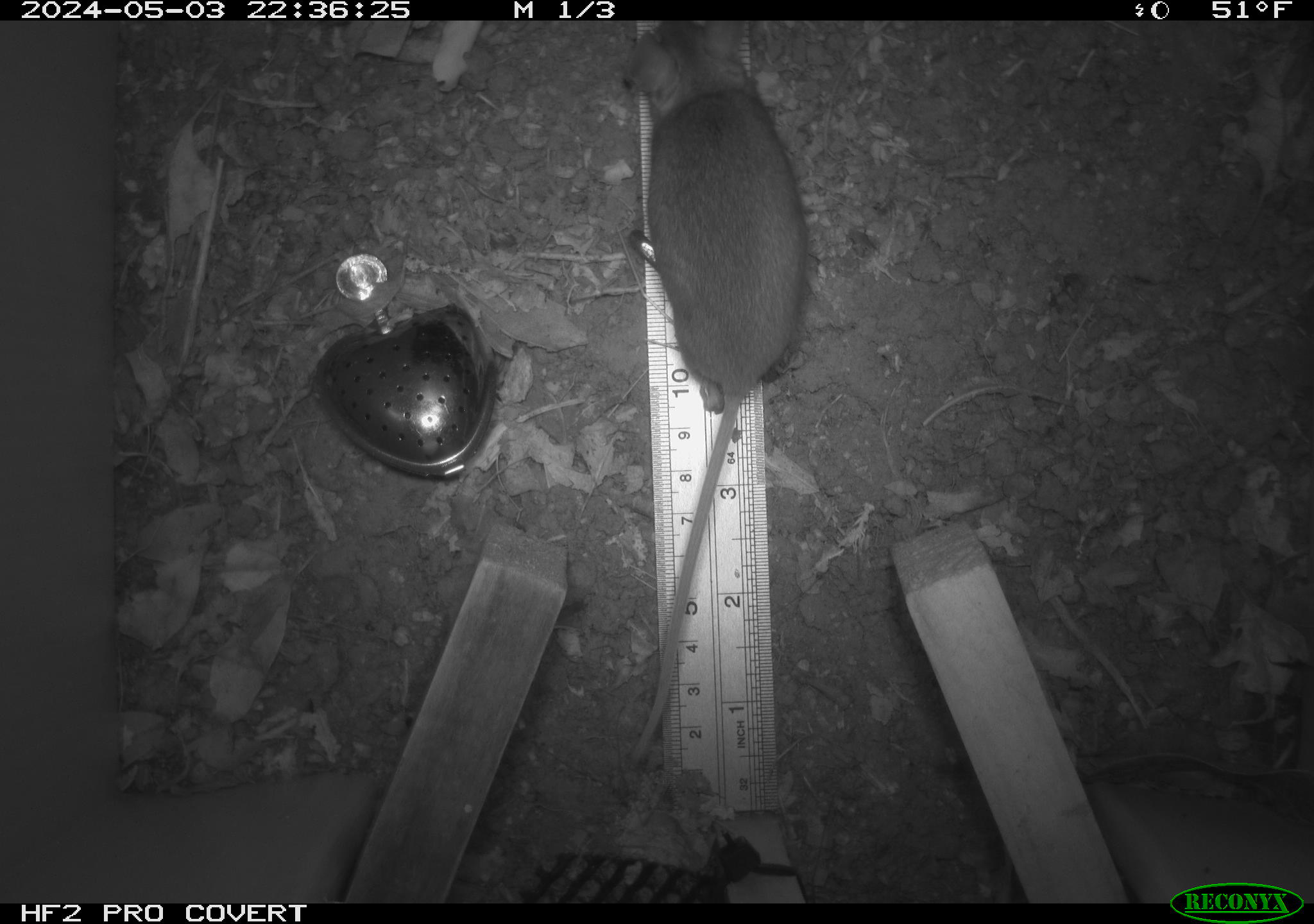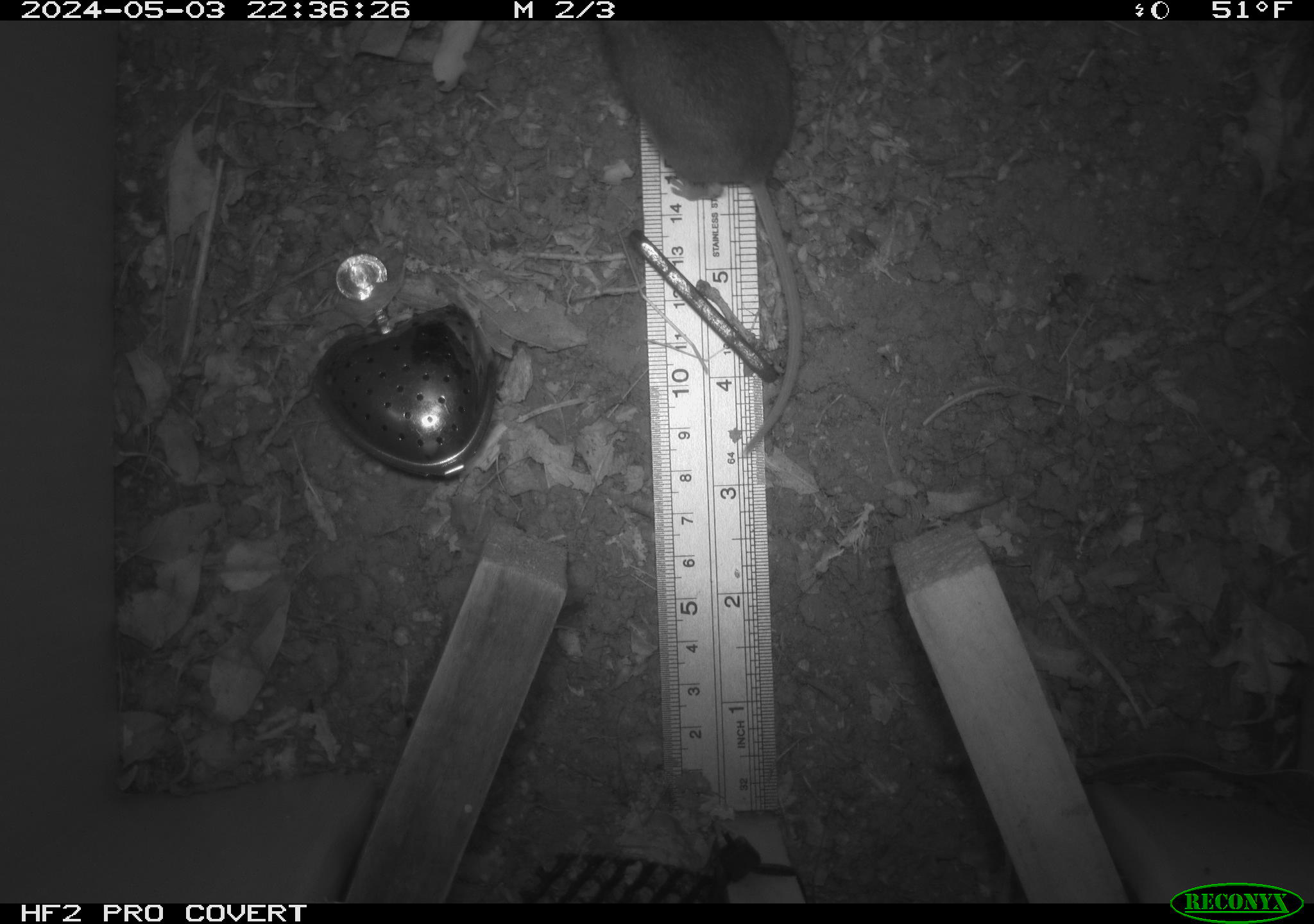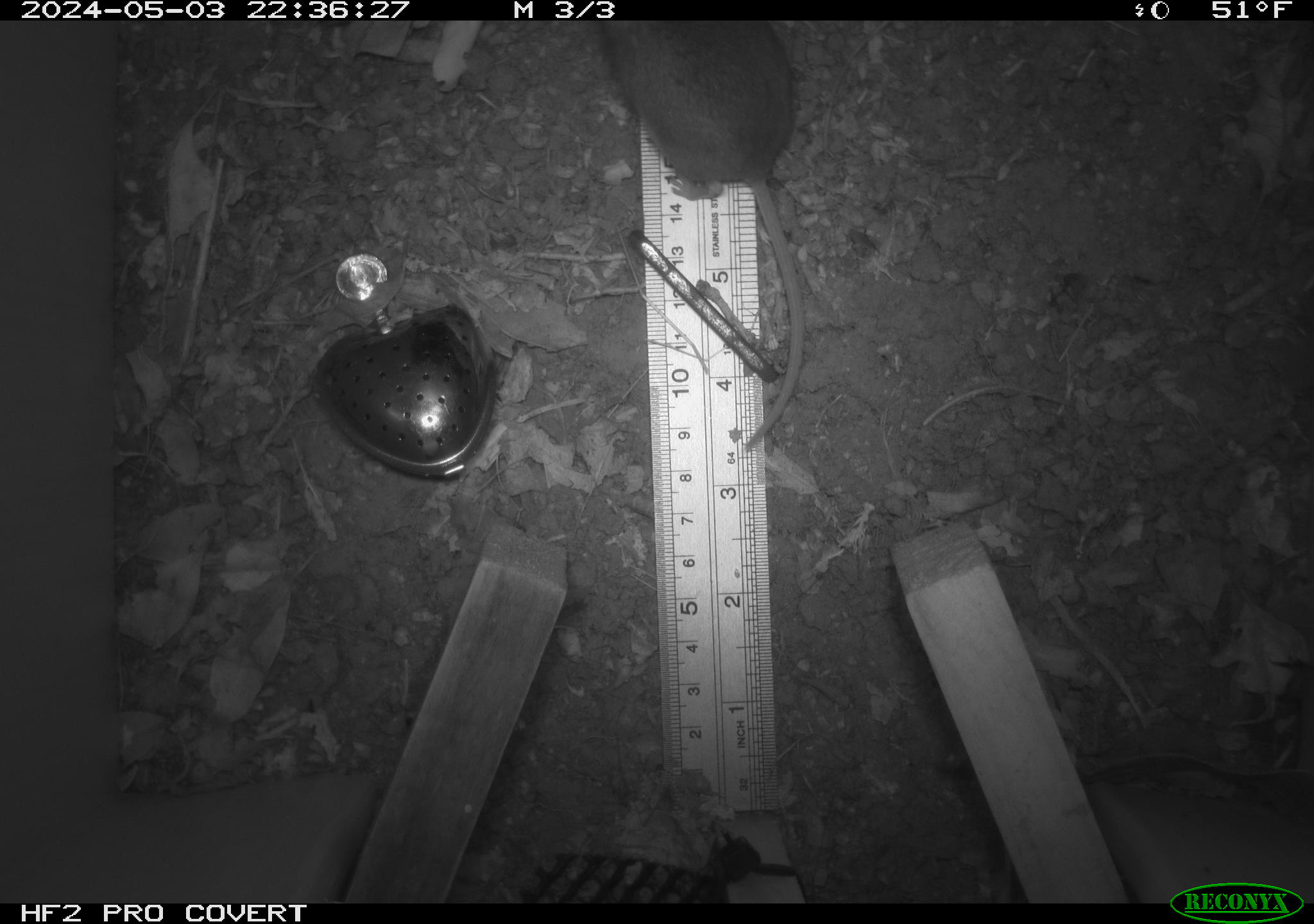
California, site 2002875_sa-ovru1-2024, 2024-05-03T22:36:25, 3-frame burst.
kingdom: Animalia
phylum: Chordata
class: Mammalia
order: Rodentia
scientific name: Rodentia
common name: rodent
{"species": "rodent (Rodentia)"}